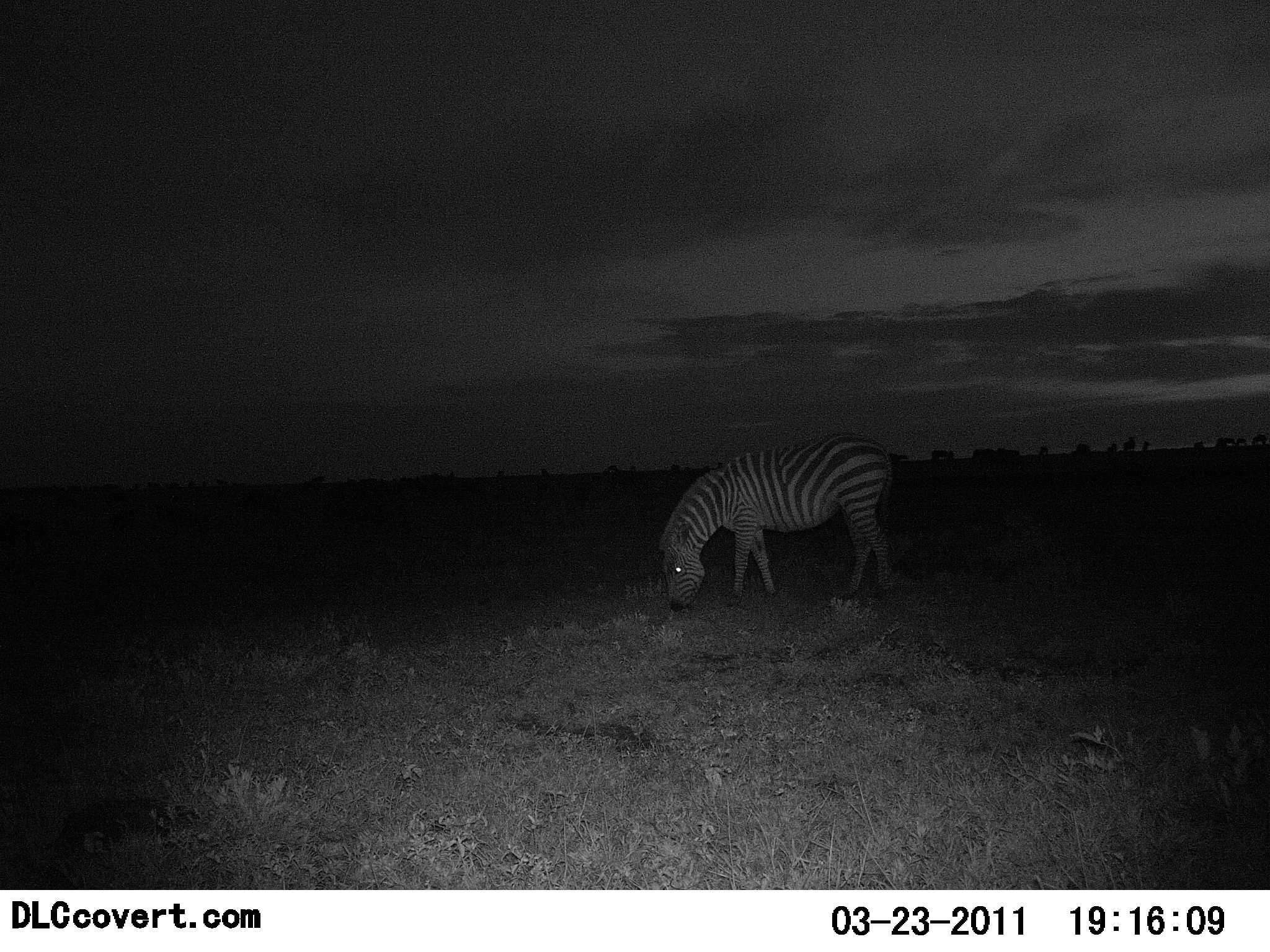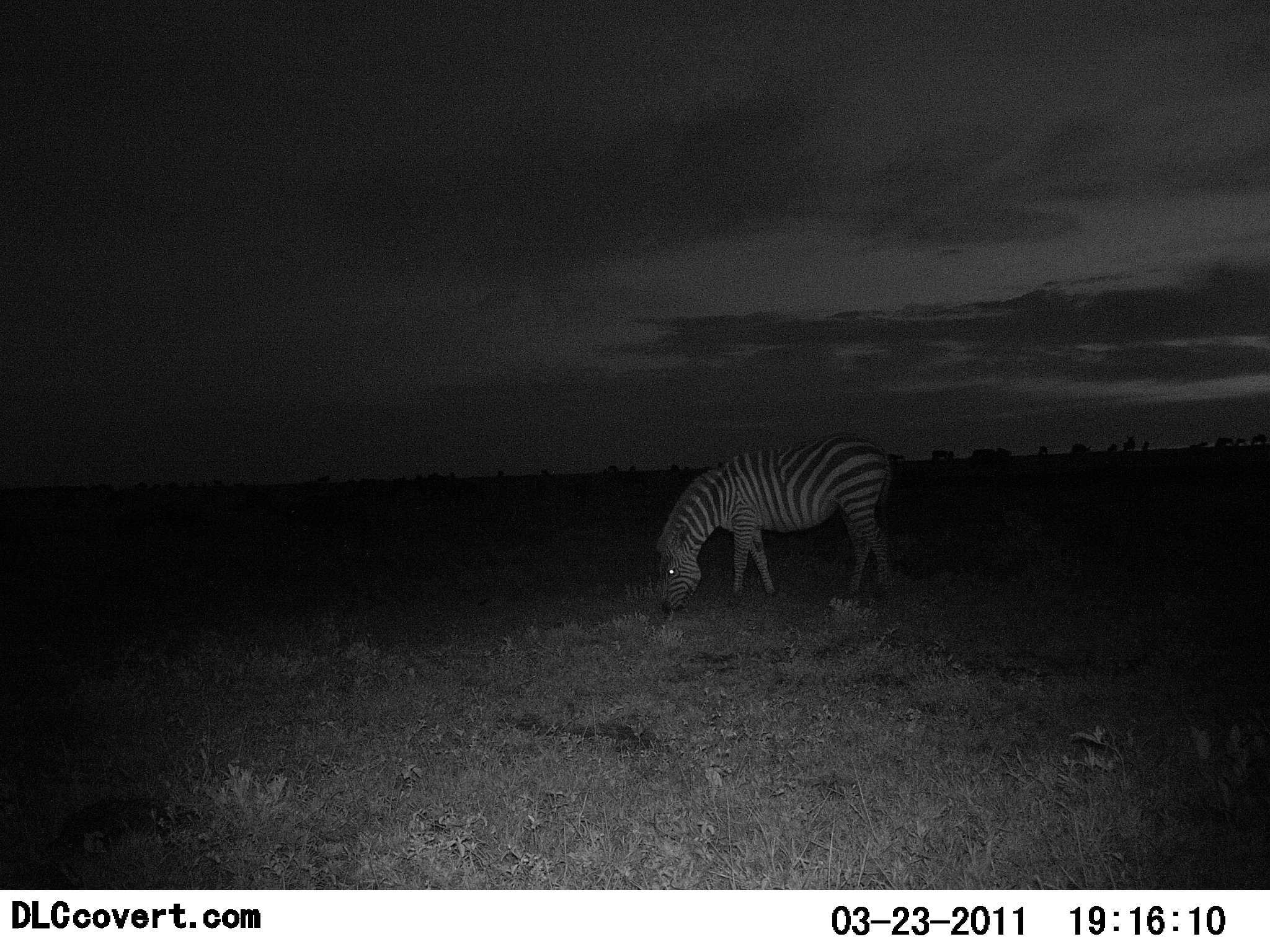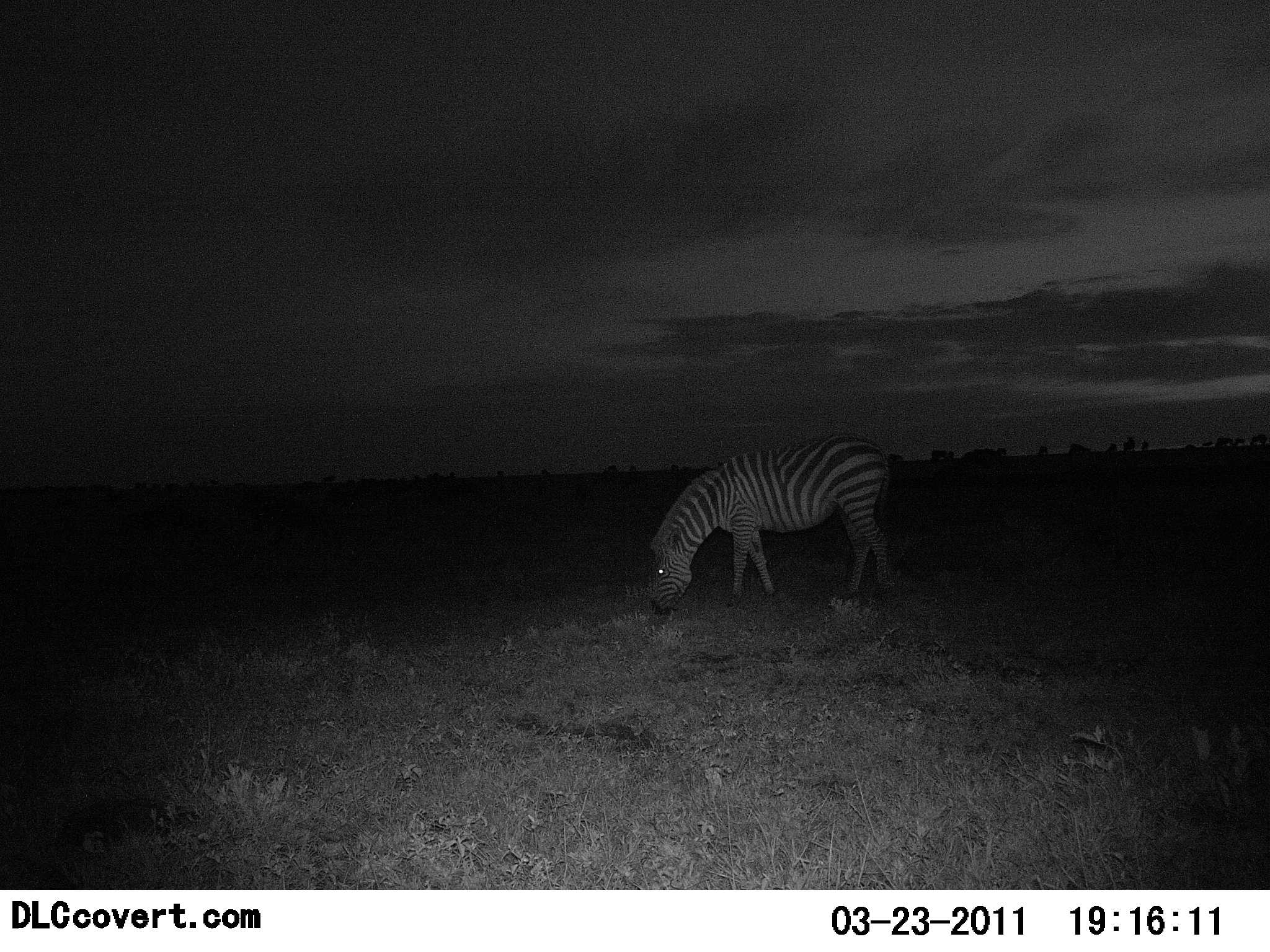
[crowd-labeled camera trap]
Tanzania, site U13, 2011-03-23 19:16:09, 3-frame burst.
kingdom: Animalia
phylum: Chordata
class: Mammalia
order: Perissodactyla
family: Equidae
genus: Equus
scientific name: Equus quagga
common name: plains zebra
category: zebra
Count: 1.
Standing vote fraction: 7%.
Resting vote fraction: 0%.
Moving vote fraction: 0%.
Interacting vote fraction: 0%.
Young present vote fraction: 0%.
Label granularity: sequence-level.